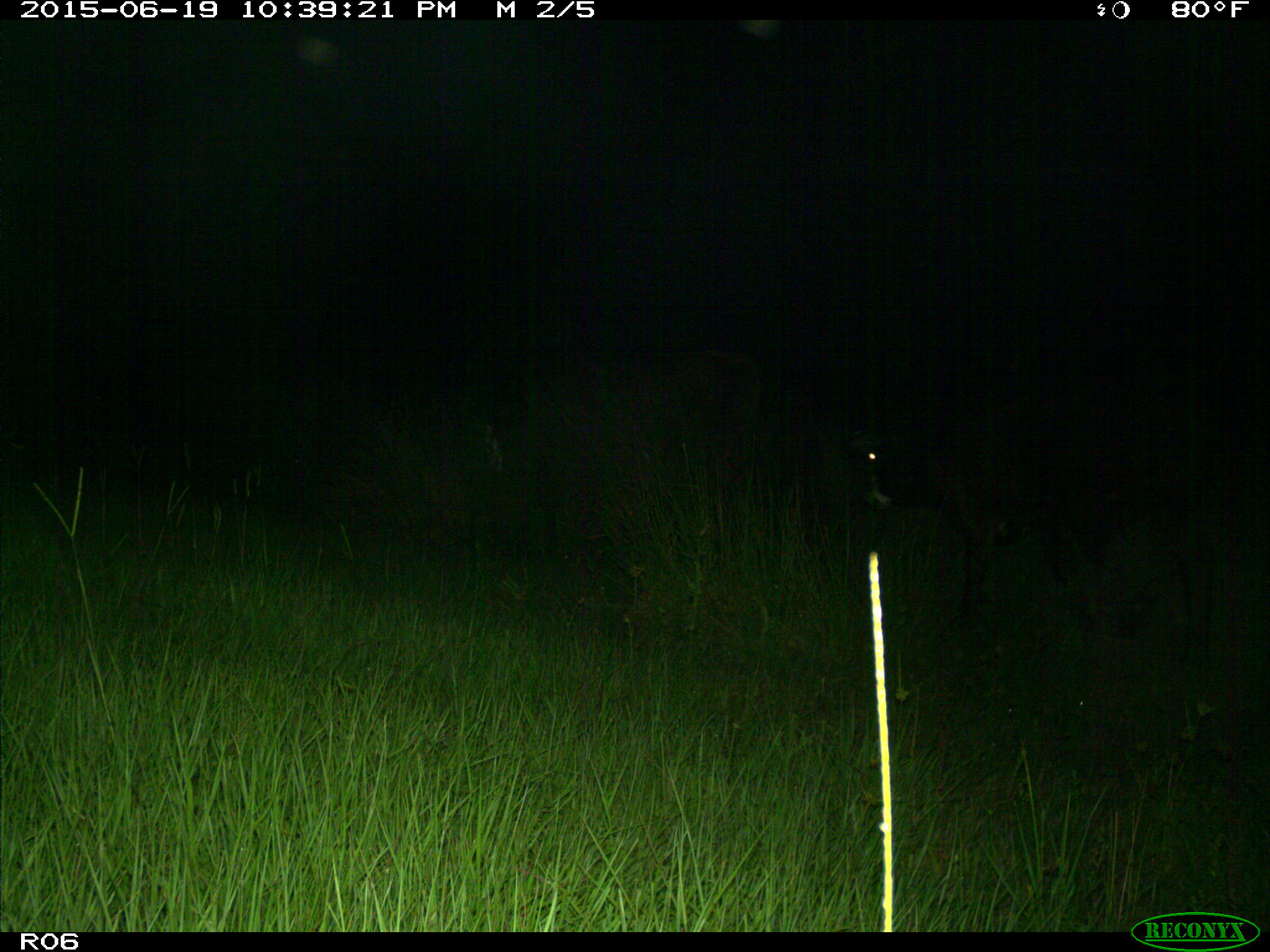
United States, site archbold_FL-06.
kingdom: Animalia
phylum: Chordata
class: Mammalia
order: Artiodactyla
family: Bovidae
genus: Bos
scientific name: Bos taurus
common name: domestic cow